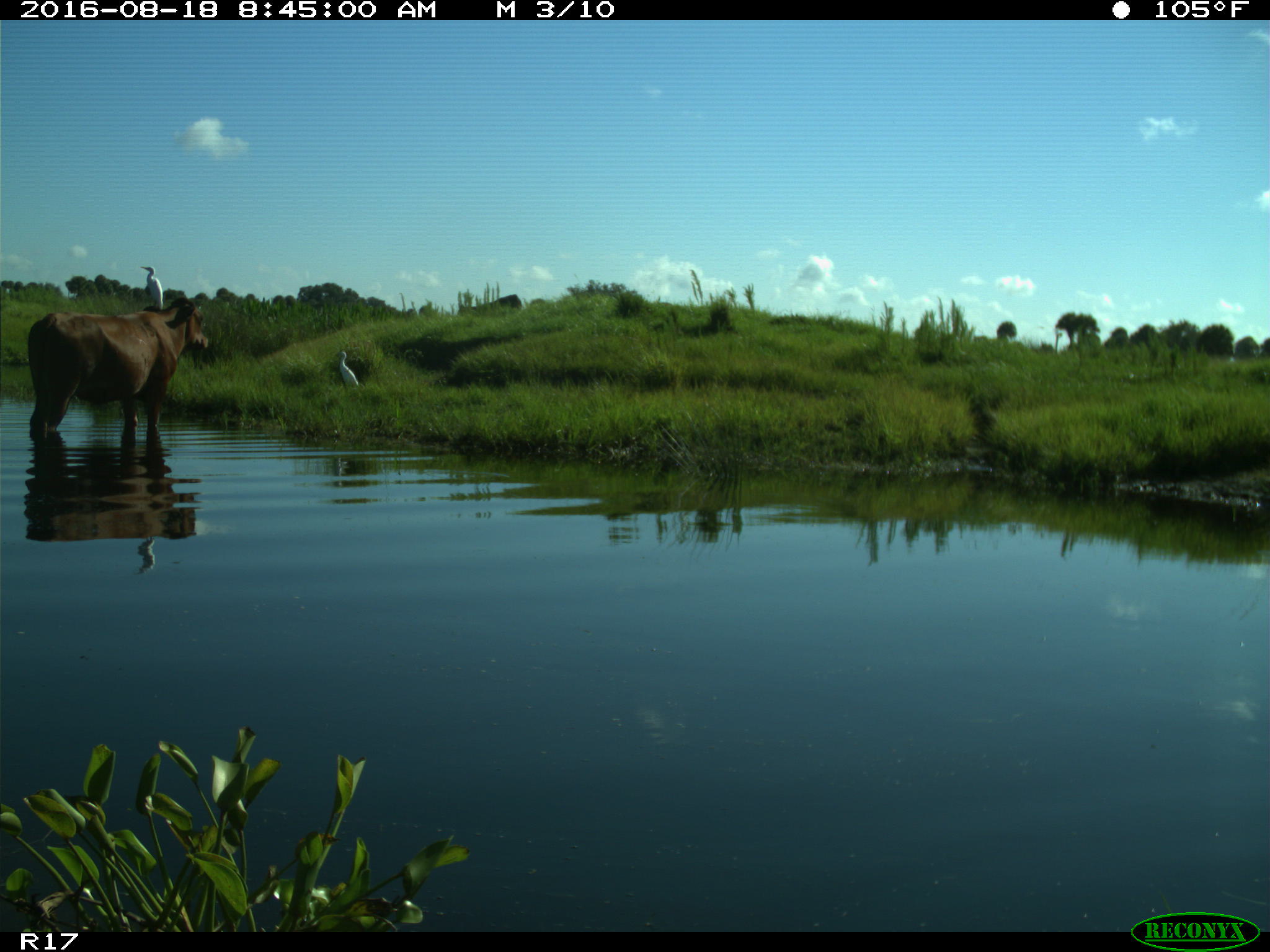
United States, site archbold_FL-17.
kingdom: Animalia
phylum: Chordata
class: Mammalia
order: Artiodactyla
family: Bovidae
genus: Bos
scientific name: Bos taurus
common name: domestic cow